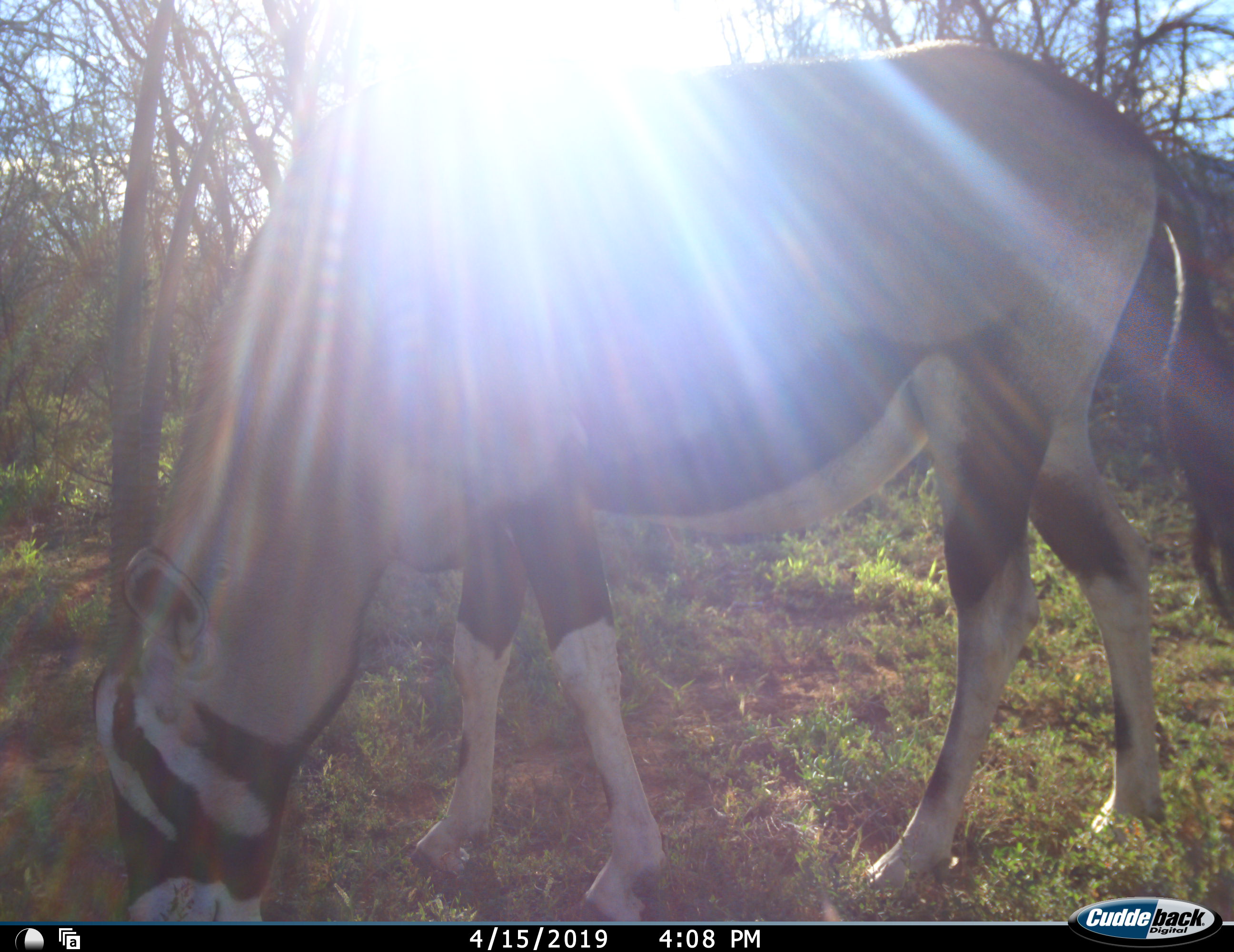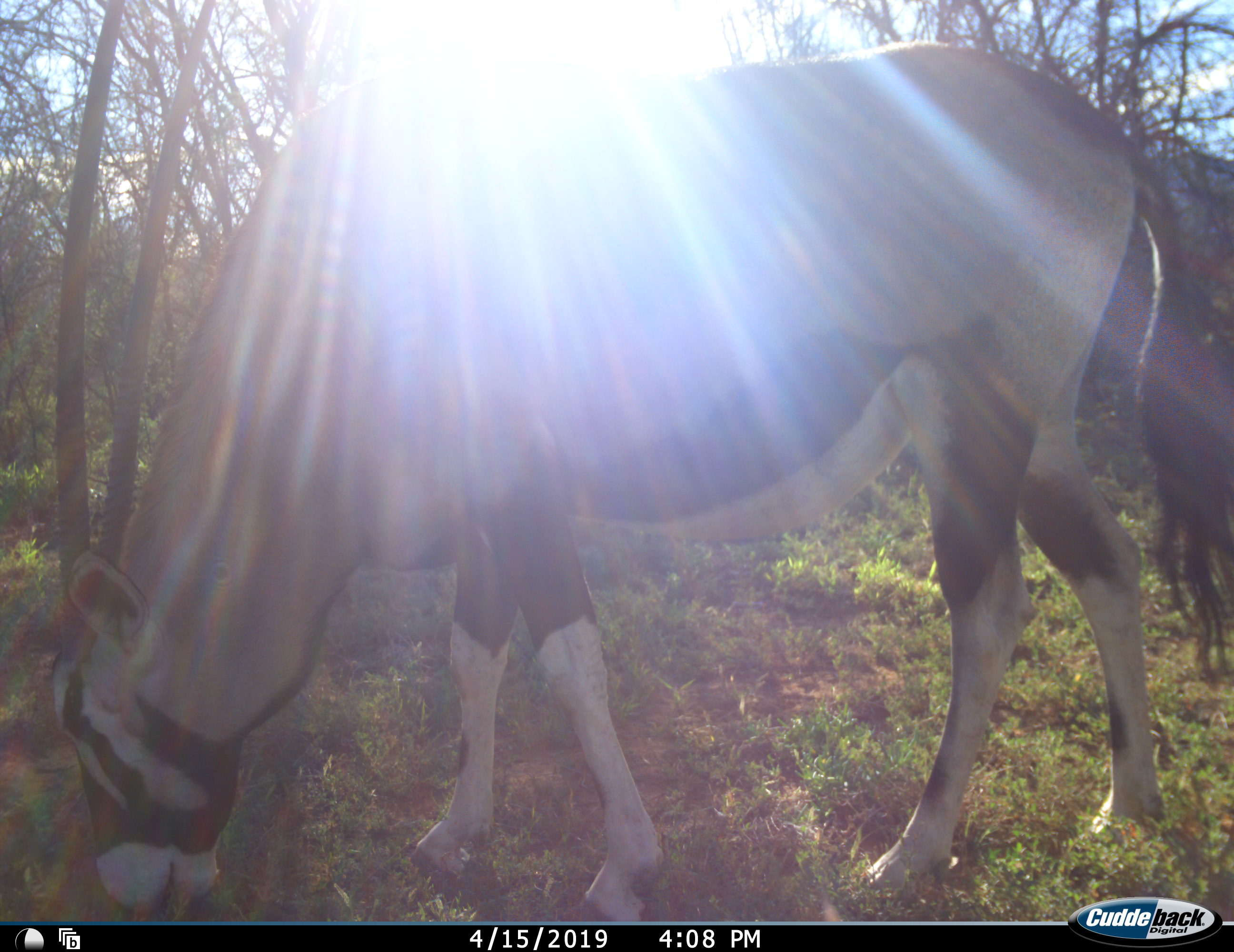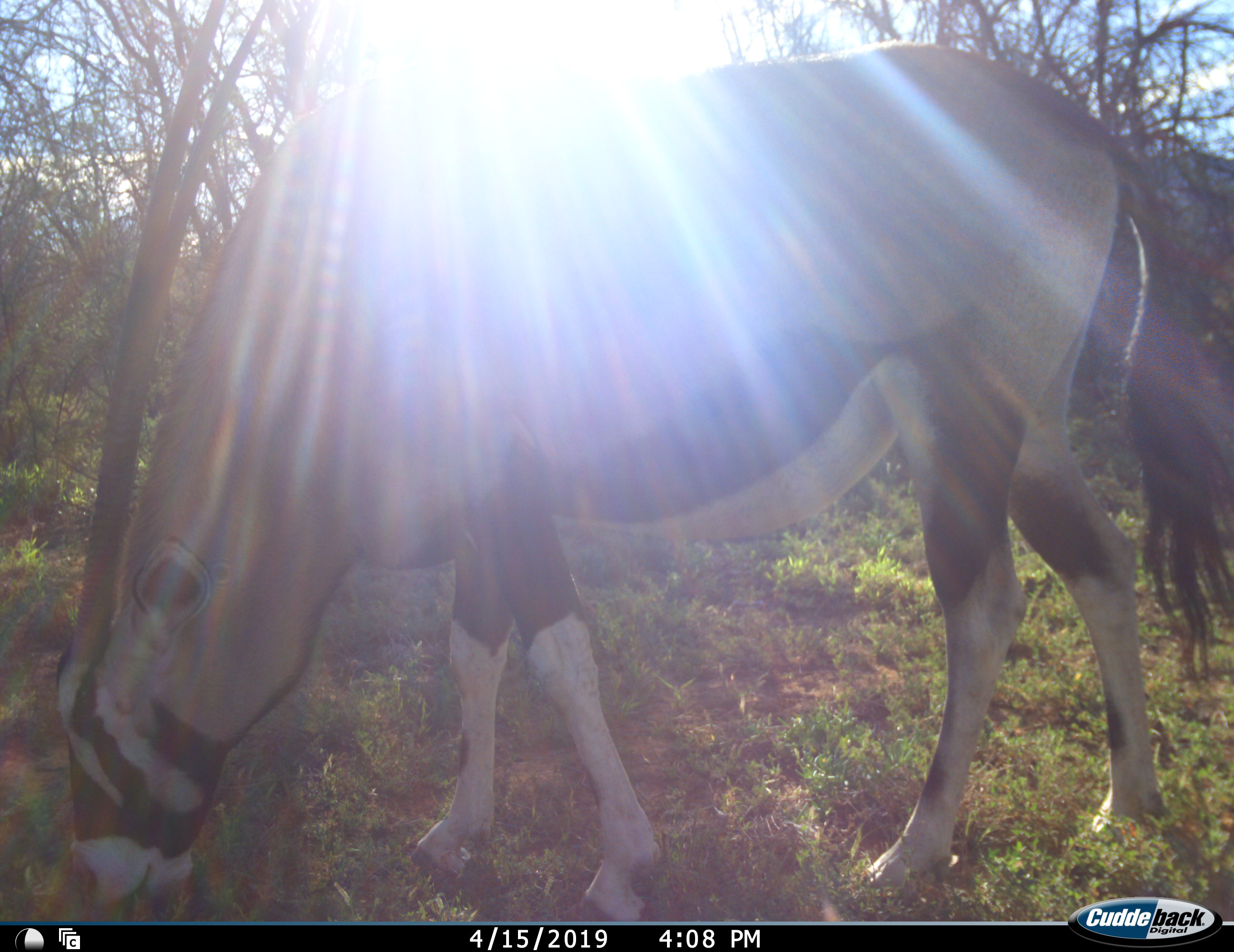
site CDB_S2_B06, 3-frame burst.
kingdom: Animalia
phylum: Chordata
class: Mammalia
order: Artiodactyla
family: Bovidae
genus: Oryx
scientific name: Oryx gazella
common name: gemsbok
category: oryx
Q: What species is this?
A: Oryx (gemsbok) (Oryx gazella).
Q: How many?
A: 1.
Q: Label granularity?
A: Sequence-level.